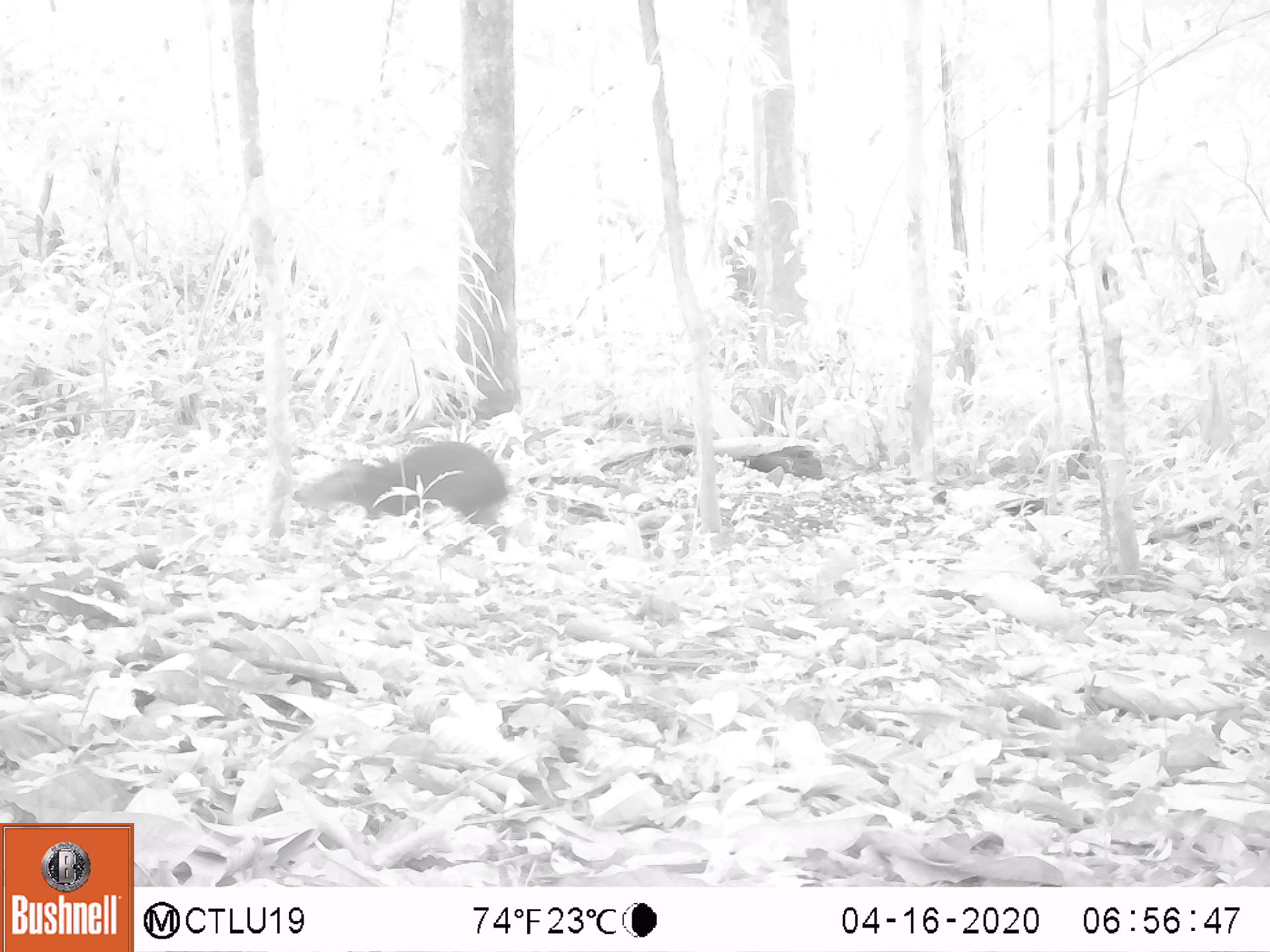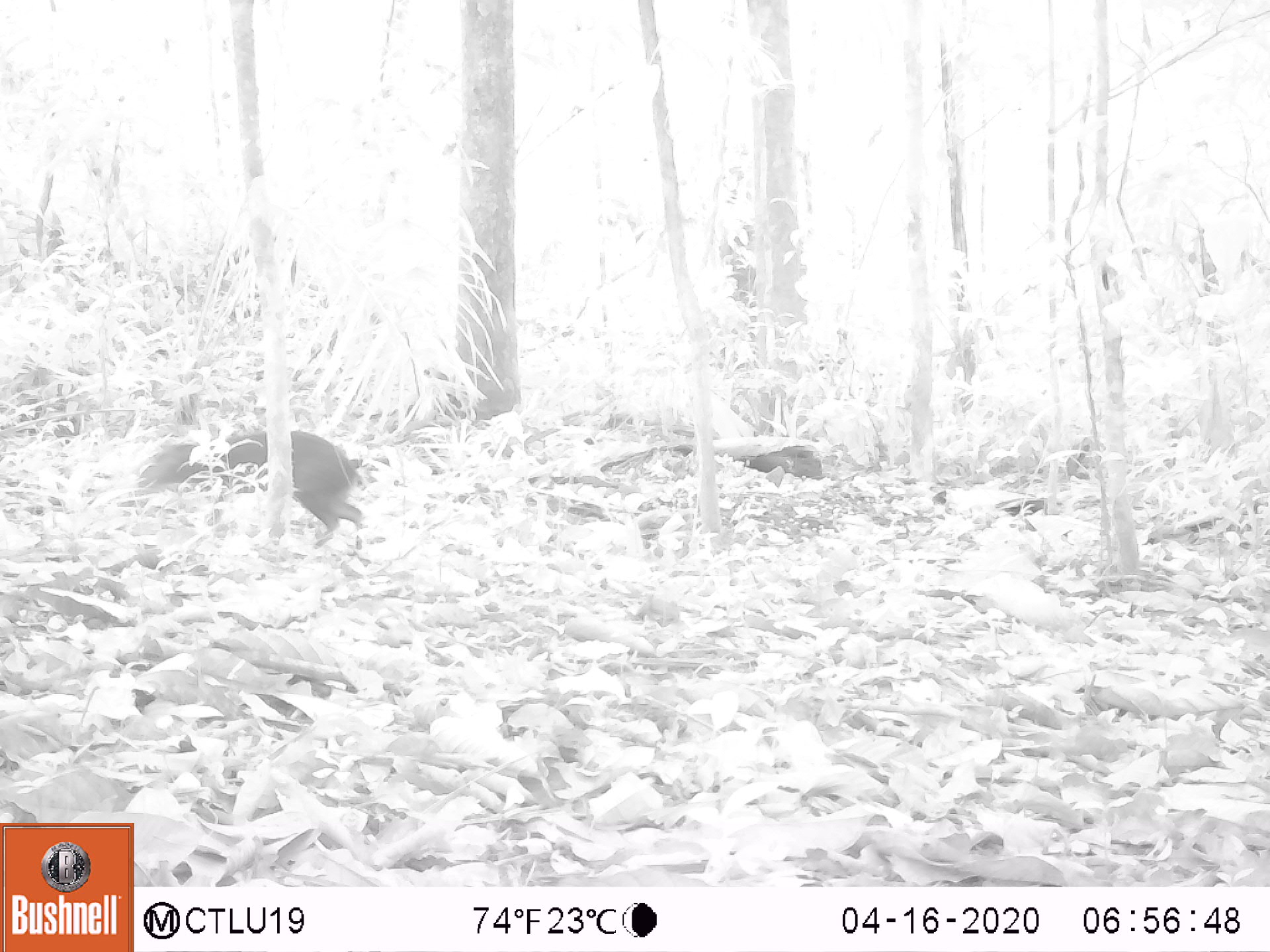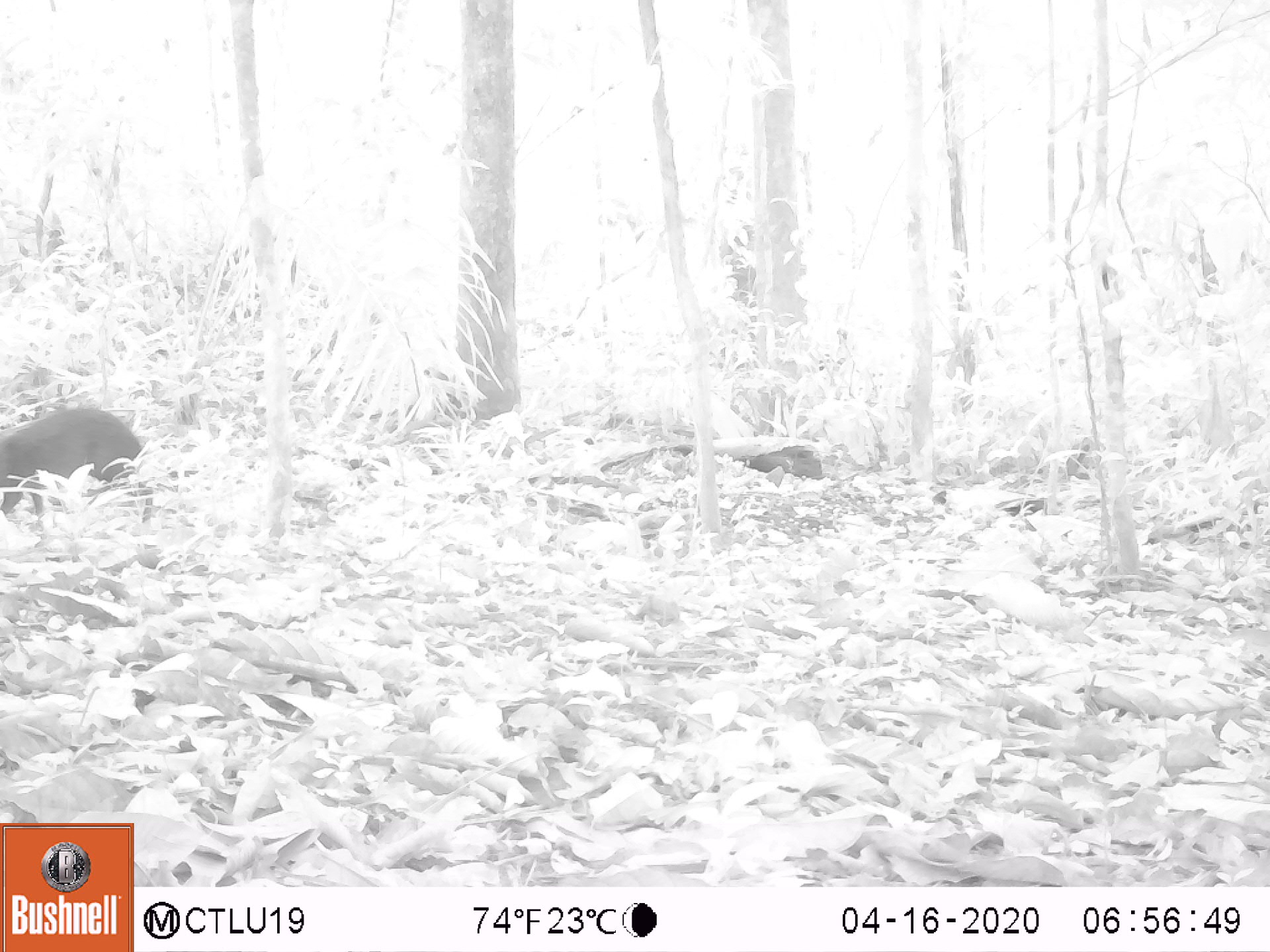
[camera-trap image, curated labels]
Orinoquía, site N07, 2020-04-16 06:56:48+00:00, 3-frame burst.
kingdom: Animalia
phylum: Chordata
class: Mammalia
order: Rodentia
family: Dasyproctidae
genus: Dasyprocta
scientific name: Dasyprocta fuliginosa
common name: black agouti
Black agouti (Dasyprocta fuliginosa).